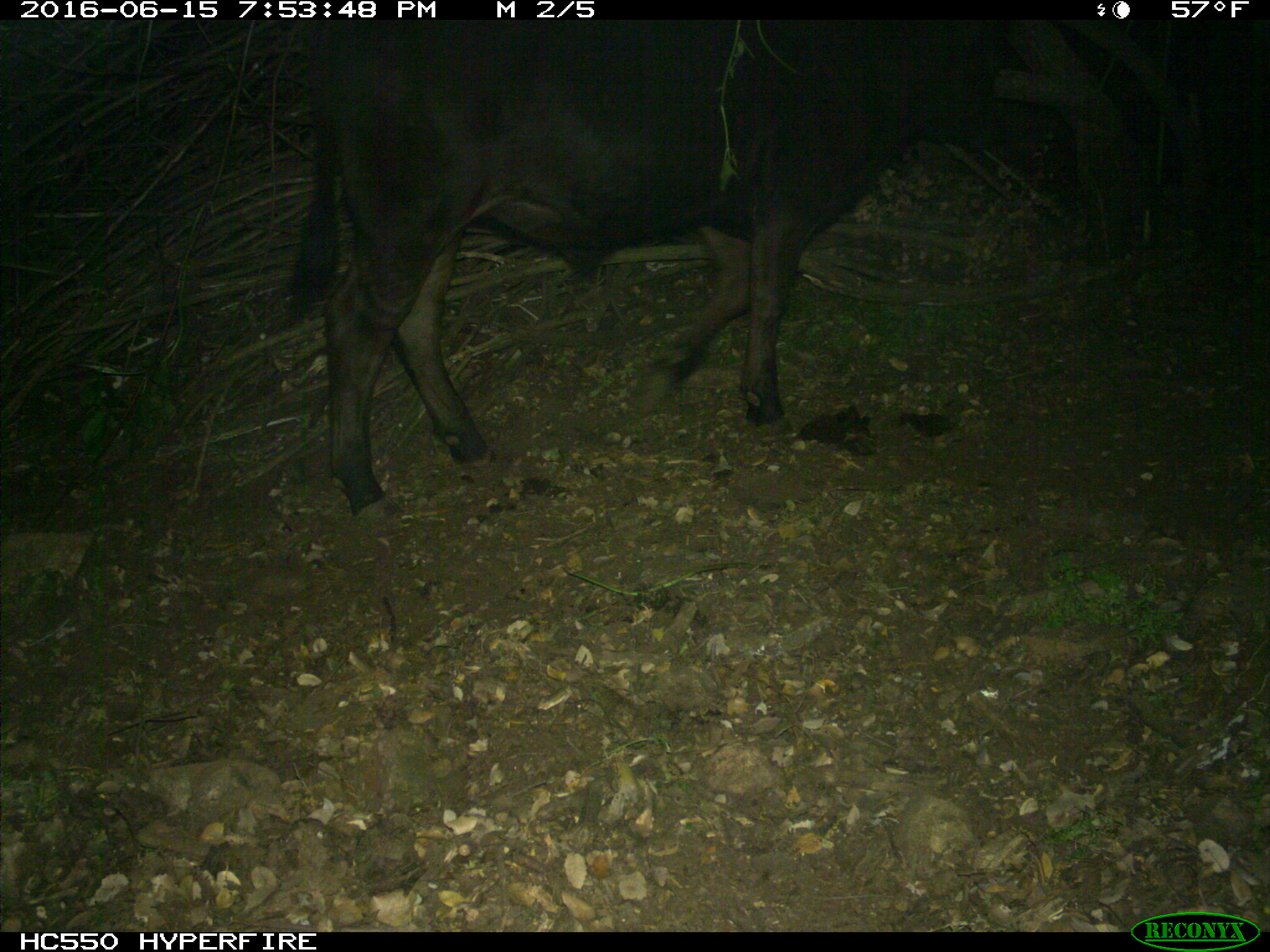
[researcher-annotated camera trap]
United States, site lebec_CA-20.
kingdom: Animalia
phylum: Chordata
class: Mammalia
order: Artiodactyla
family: Bovidae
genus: Bos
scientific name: Bos taurus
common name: domestic cow